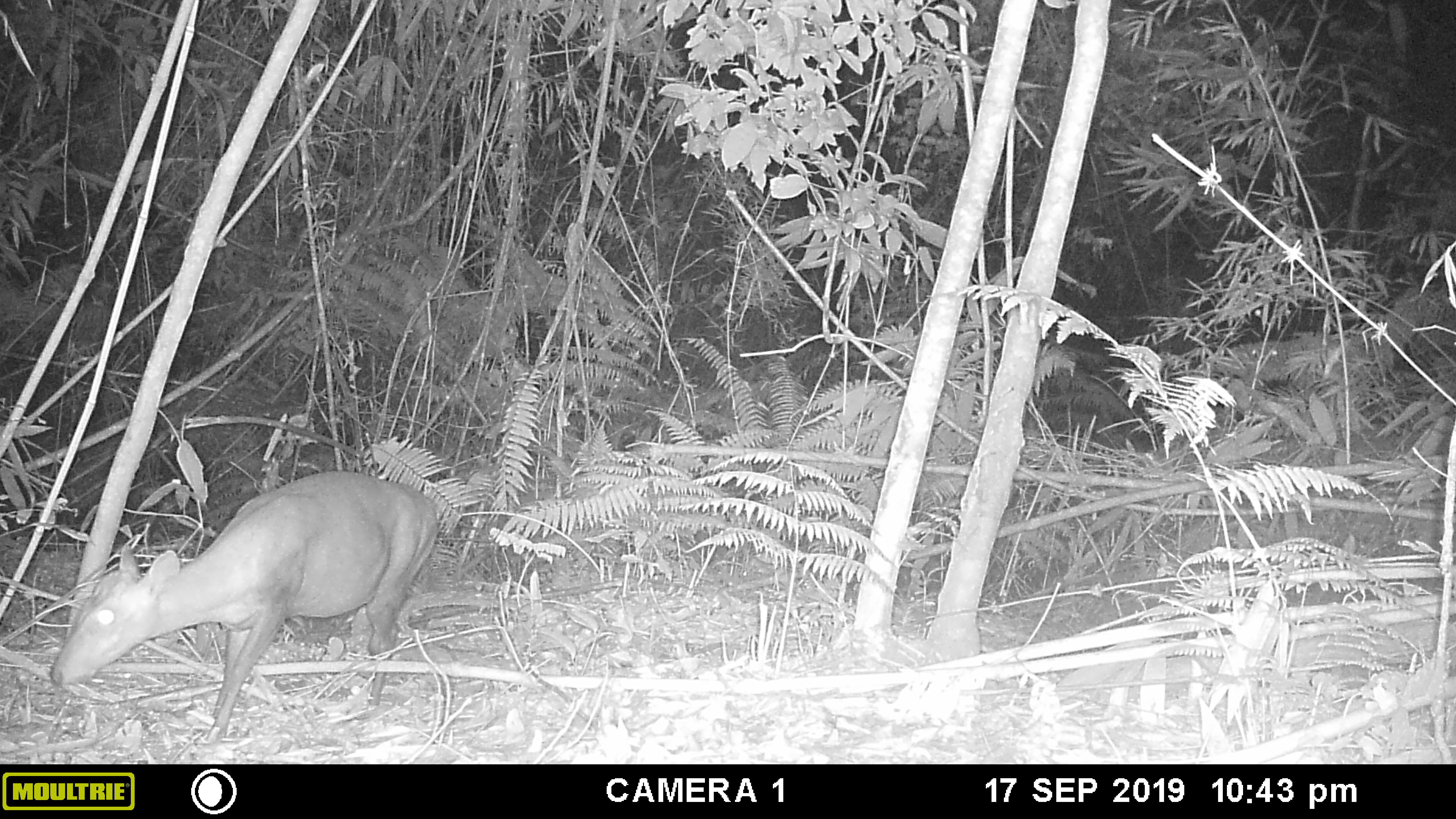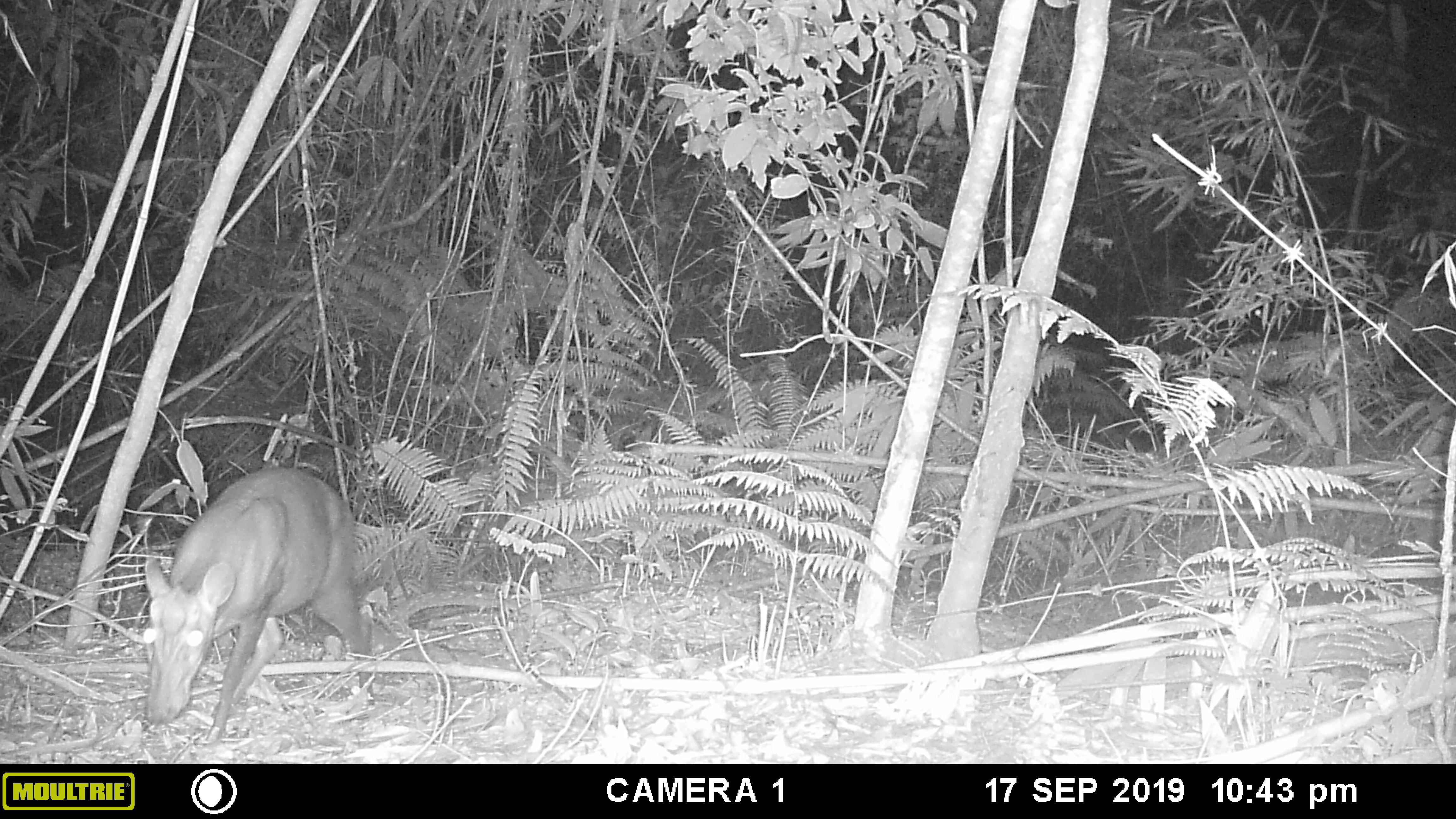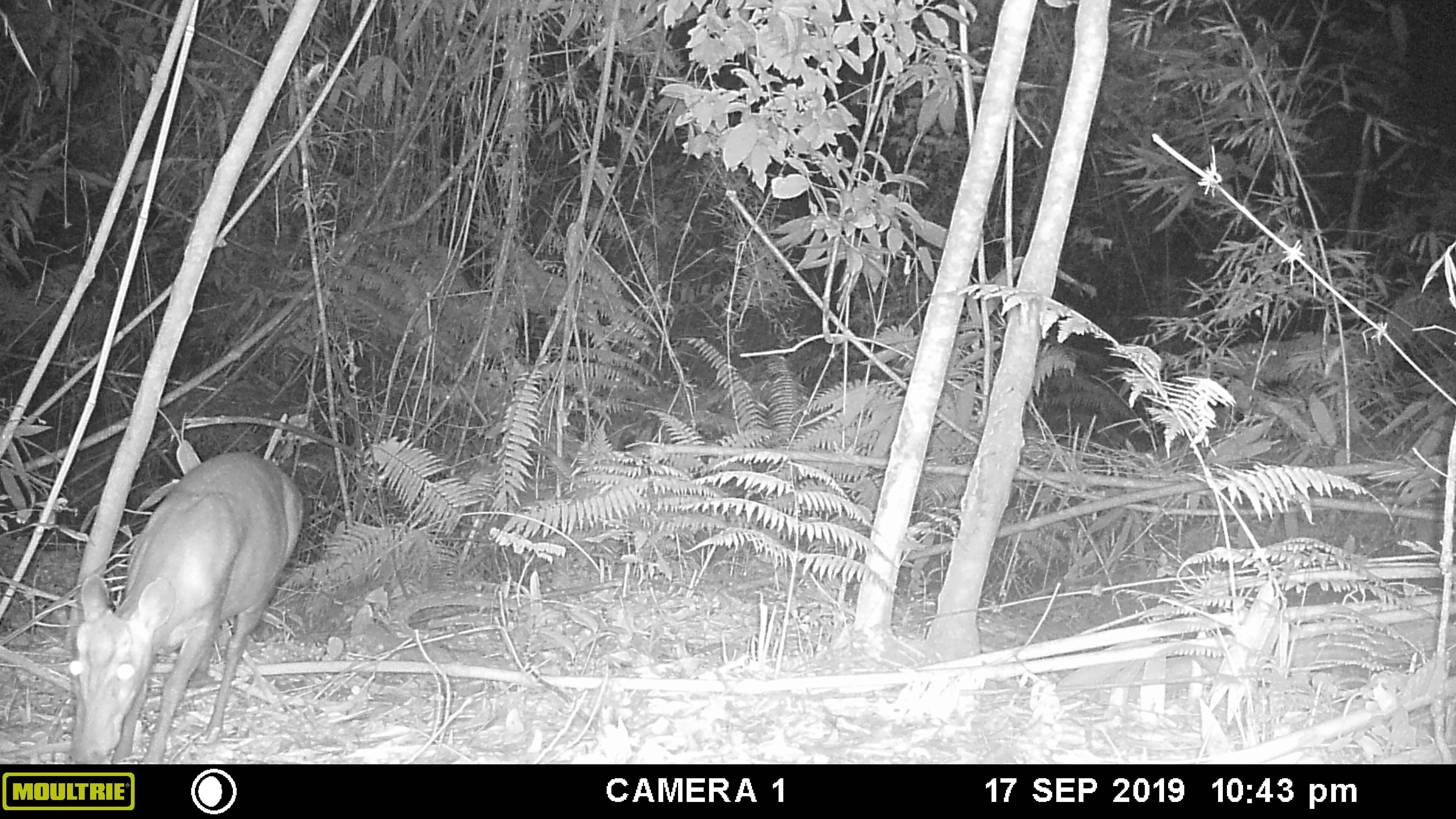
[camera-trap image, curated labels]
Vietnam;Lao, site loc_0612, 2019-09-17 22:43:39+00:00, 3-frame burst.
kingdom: Animalia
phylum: Chordata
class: Mammalia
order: Artiodactyla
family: Cervidae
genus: Muntiacus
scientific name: Muntiacus rooseveltorum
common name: roosevelt's muntjac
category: roosevelts muntjac group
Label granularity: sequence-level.